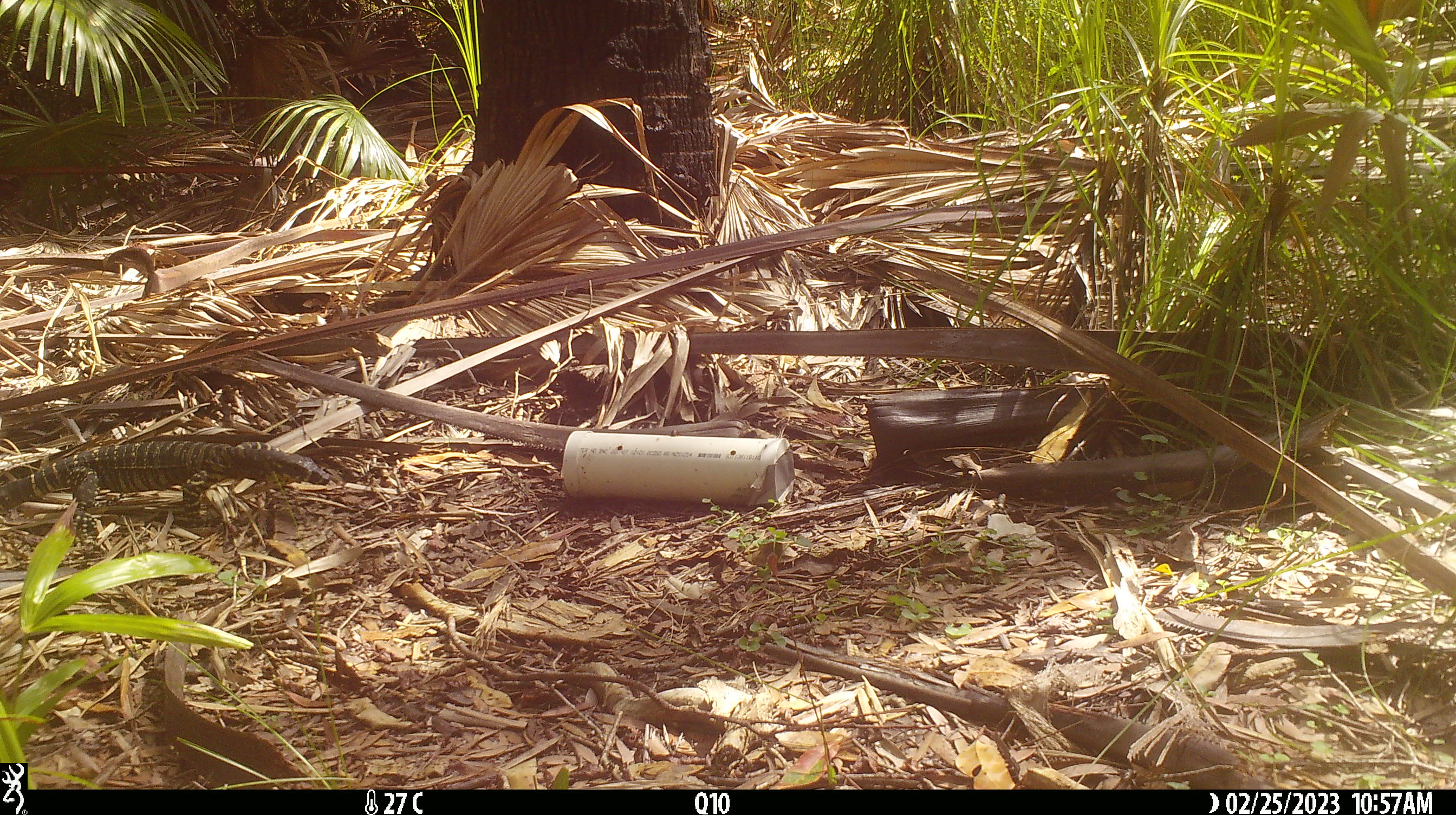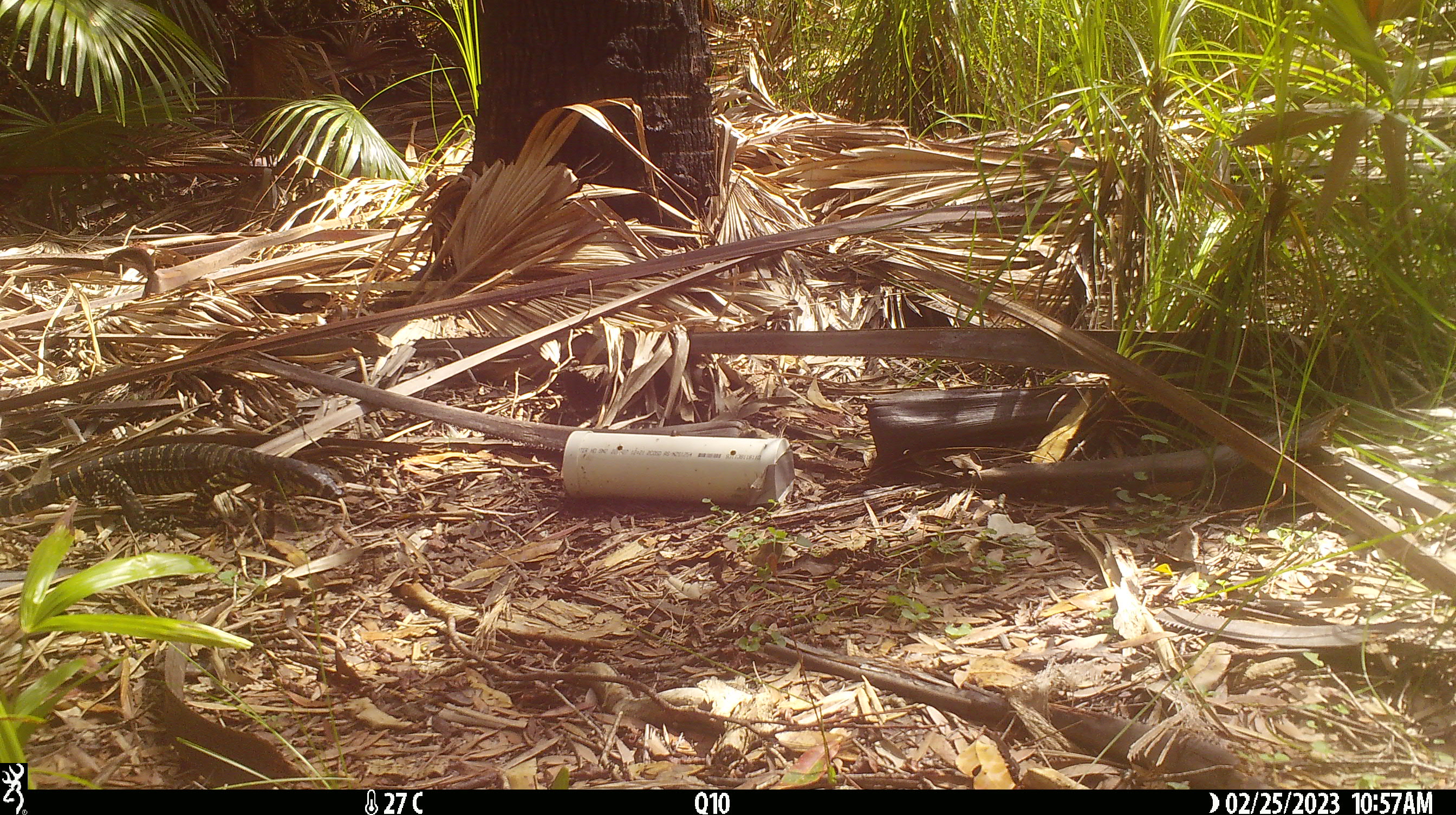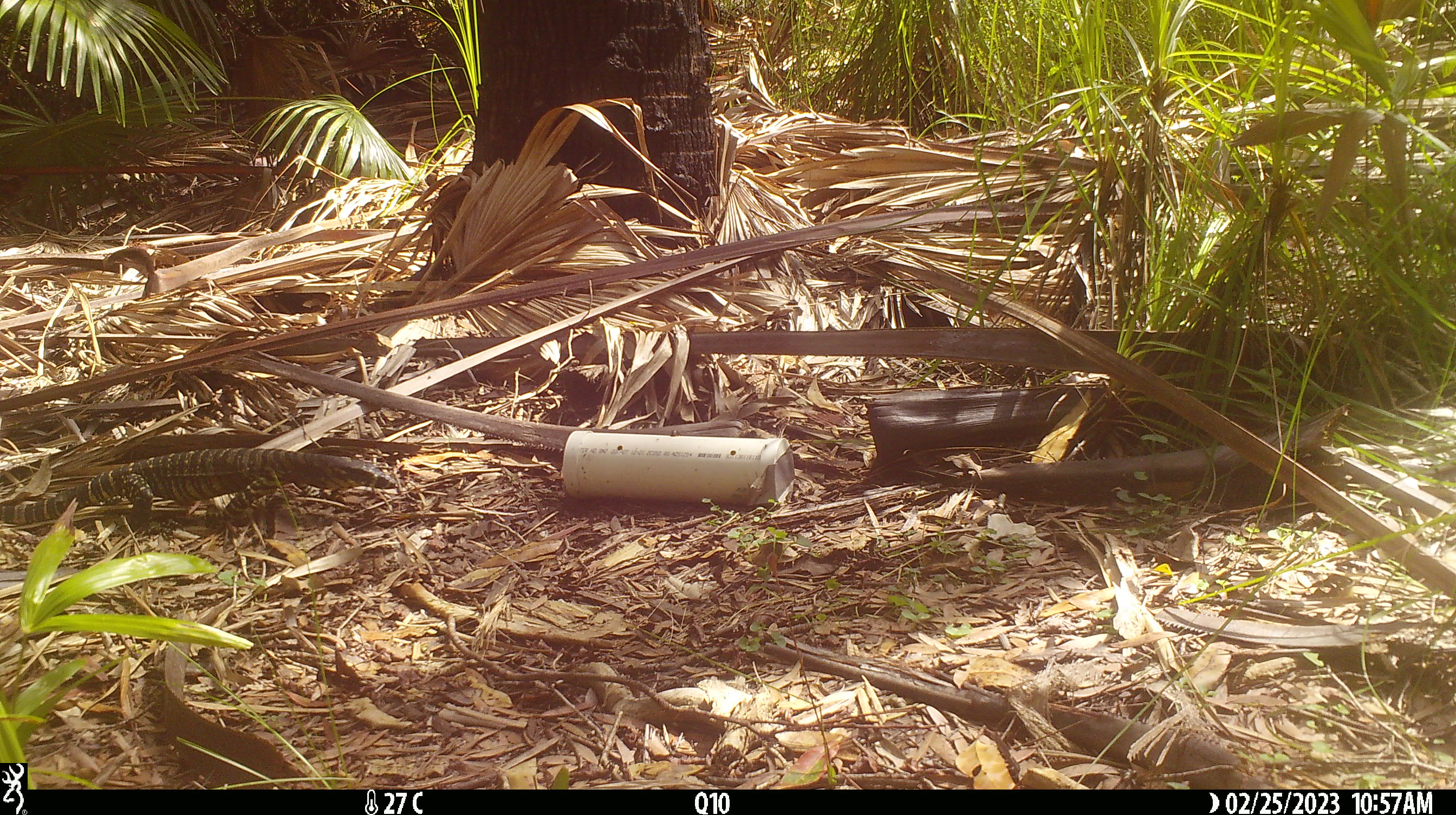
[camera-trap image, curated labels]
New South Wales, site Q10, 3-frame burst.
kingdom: Animalia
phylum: Chordata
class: Reptilia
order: Squamata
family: Varanidae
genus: Varanus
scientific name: Varanus varius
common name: lace monitor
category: goanna